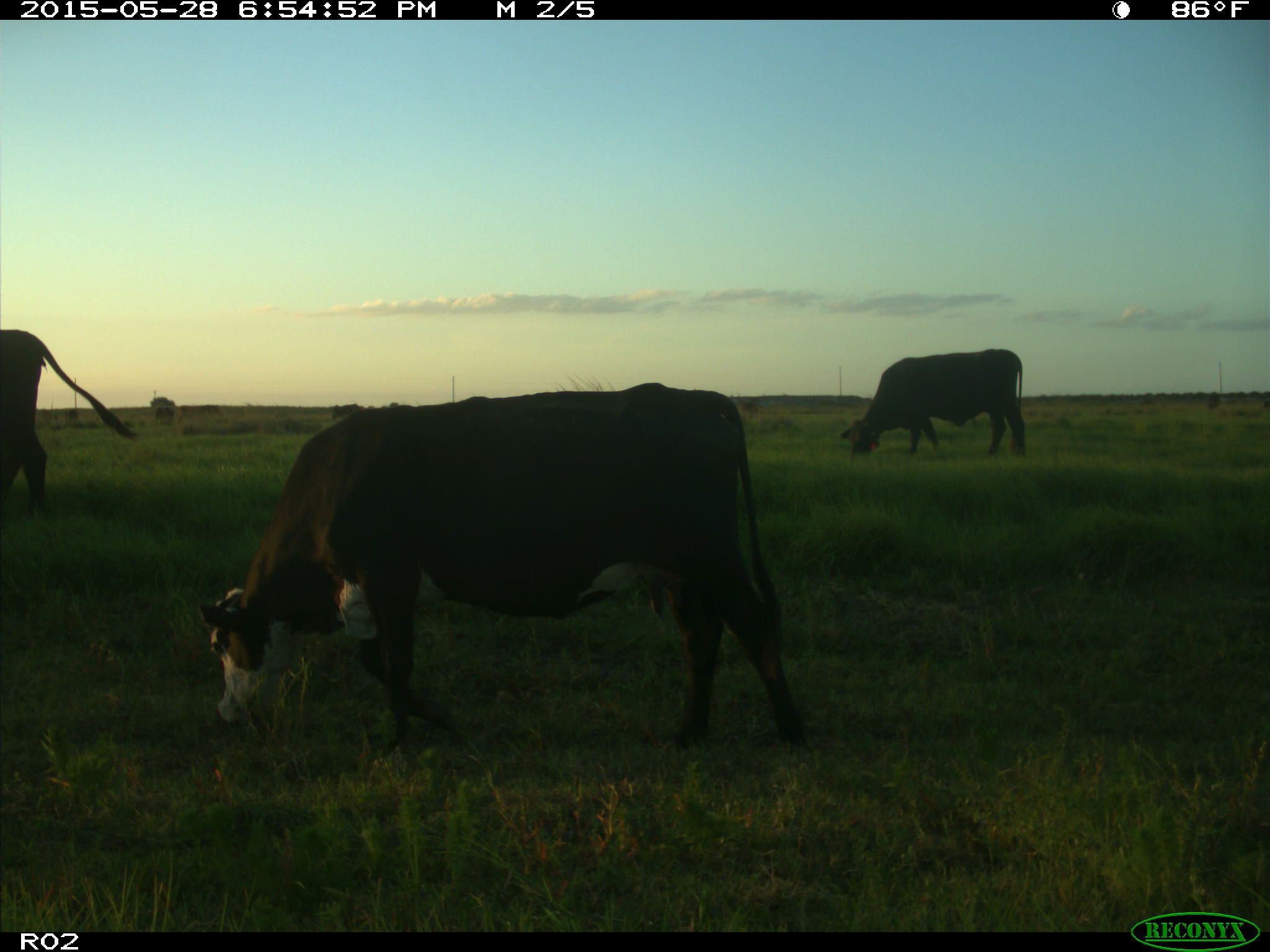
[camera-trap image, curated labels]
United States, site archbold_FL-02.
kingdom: Animalia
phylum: Chordata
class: Mammalia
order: Artiodactyla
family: Bovidae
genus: Bos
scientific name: Bos taurus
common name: domestic cow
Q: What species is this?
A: Bos taurus (domestic cow).